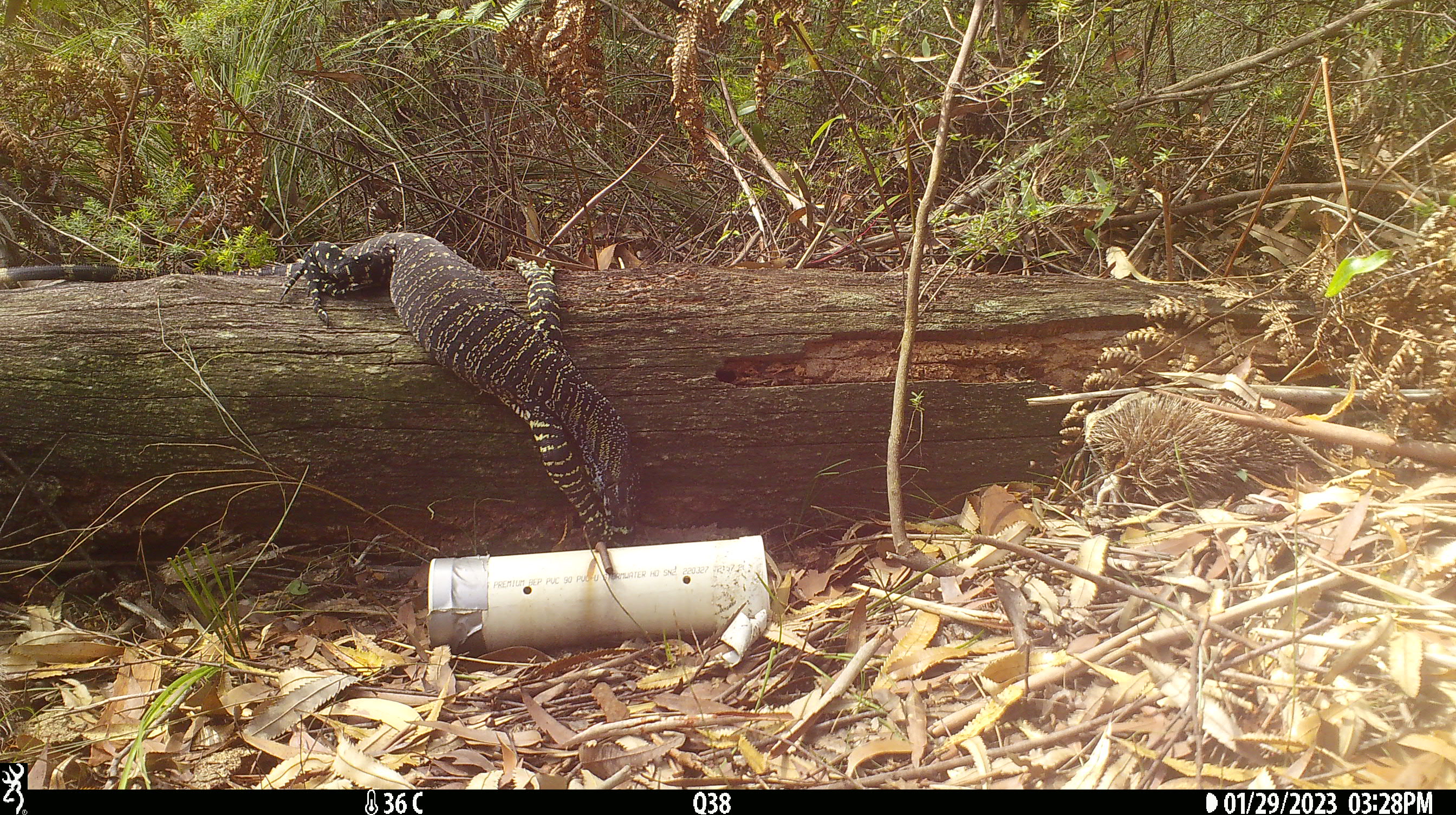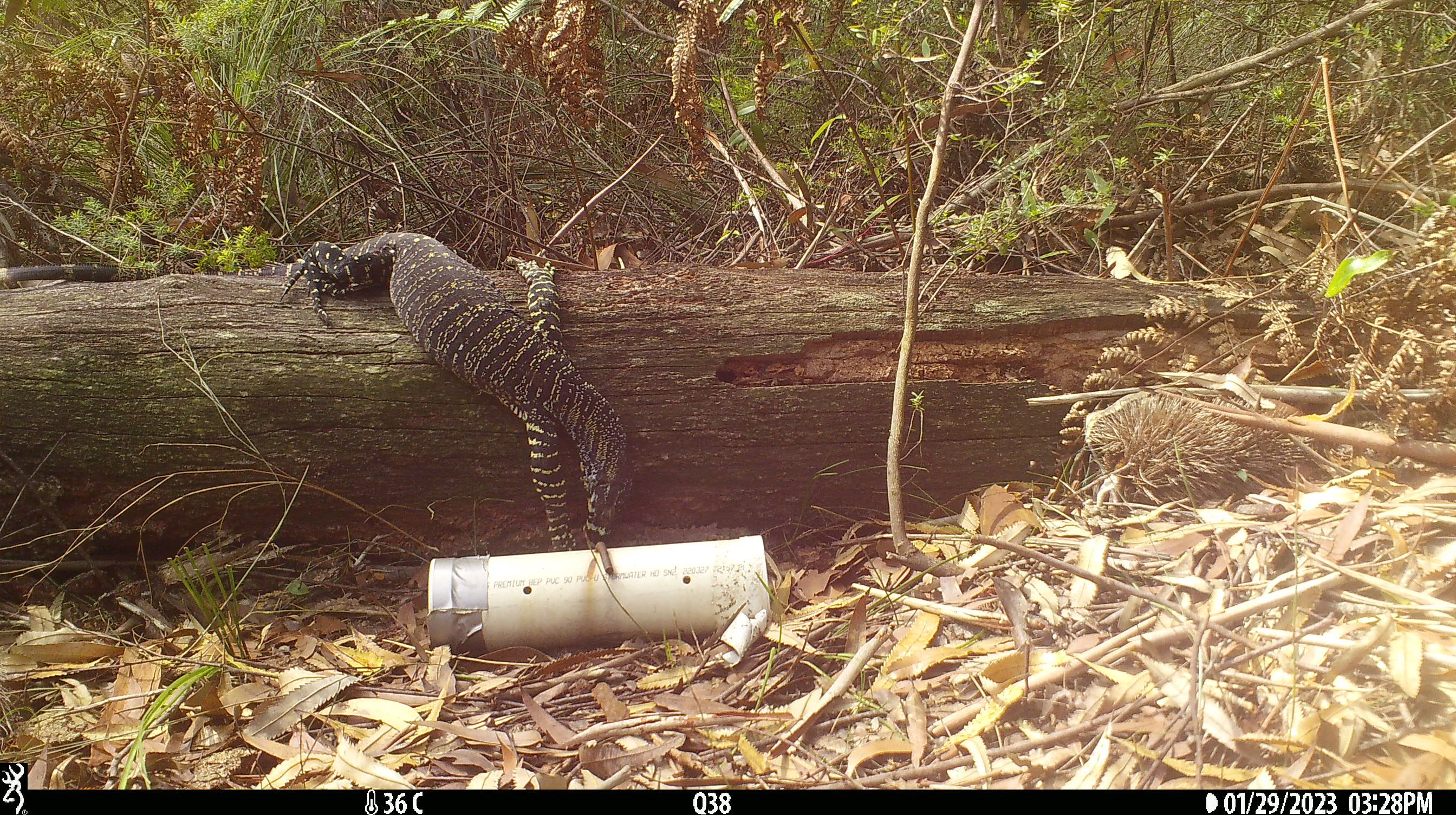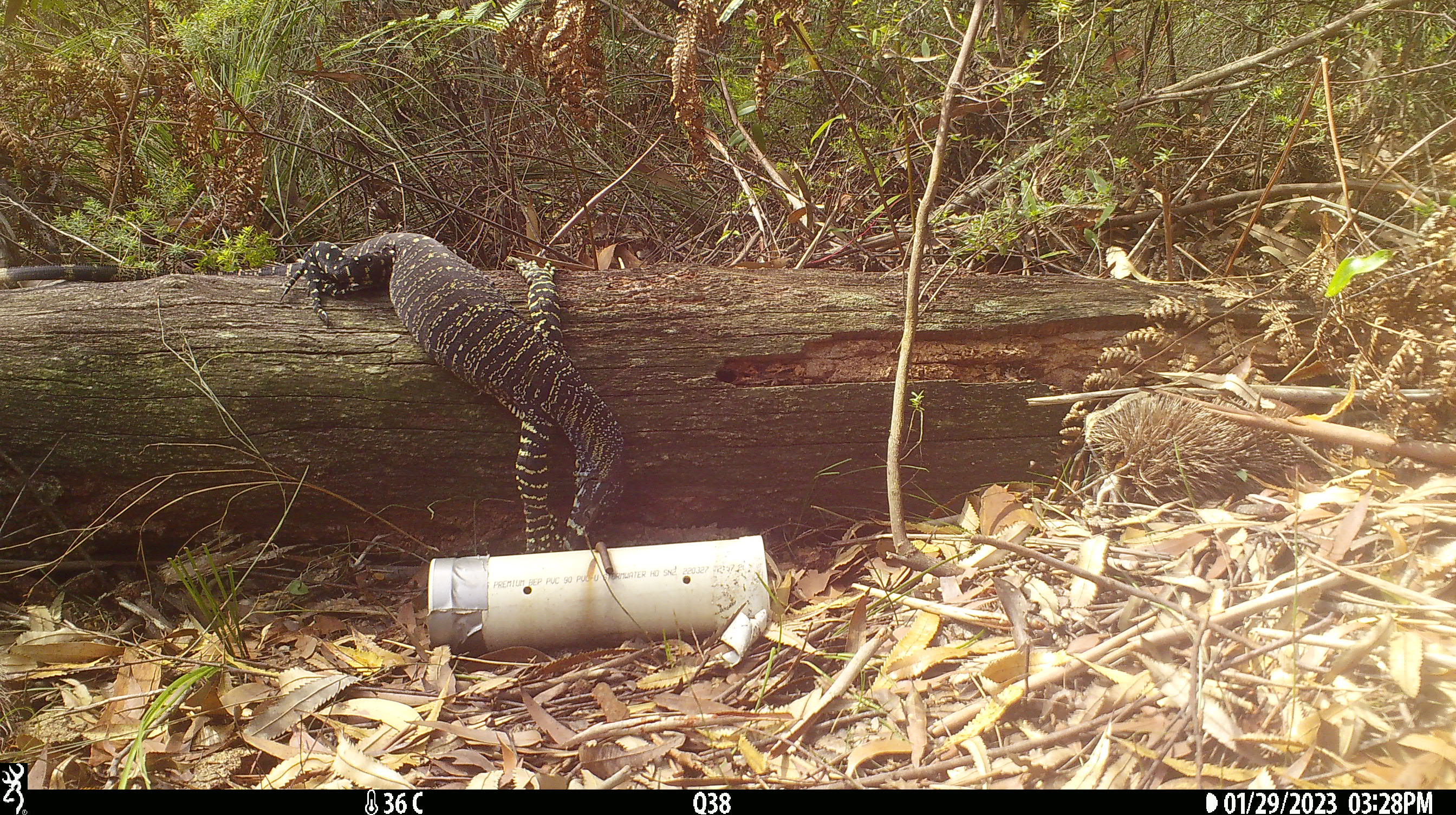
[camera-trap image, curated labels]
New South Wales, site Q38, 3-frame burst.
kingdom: Animalia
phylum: Chordata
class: Reptilia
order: Squamata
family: Varanidae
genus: Varanus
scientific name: Varanus varius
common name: lace monitor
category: goanna